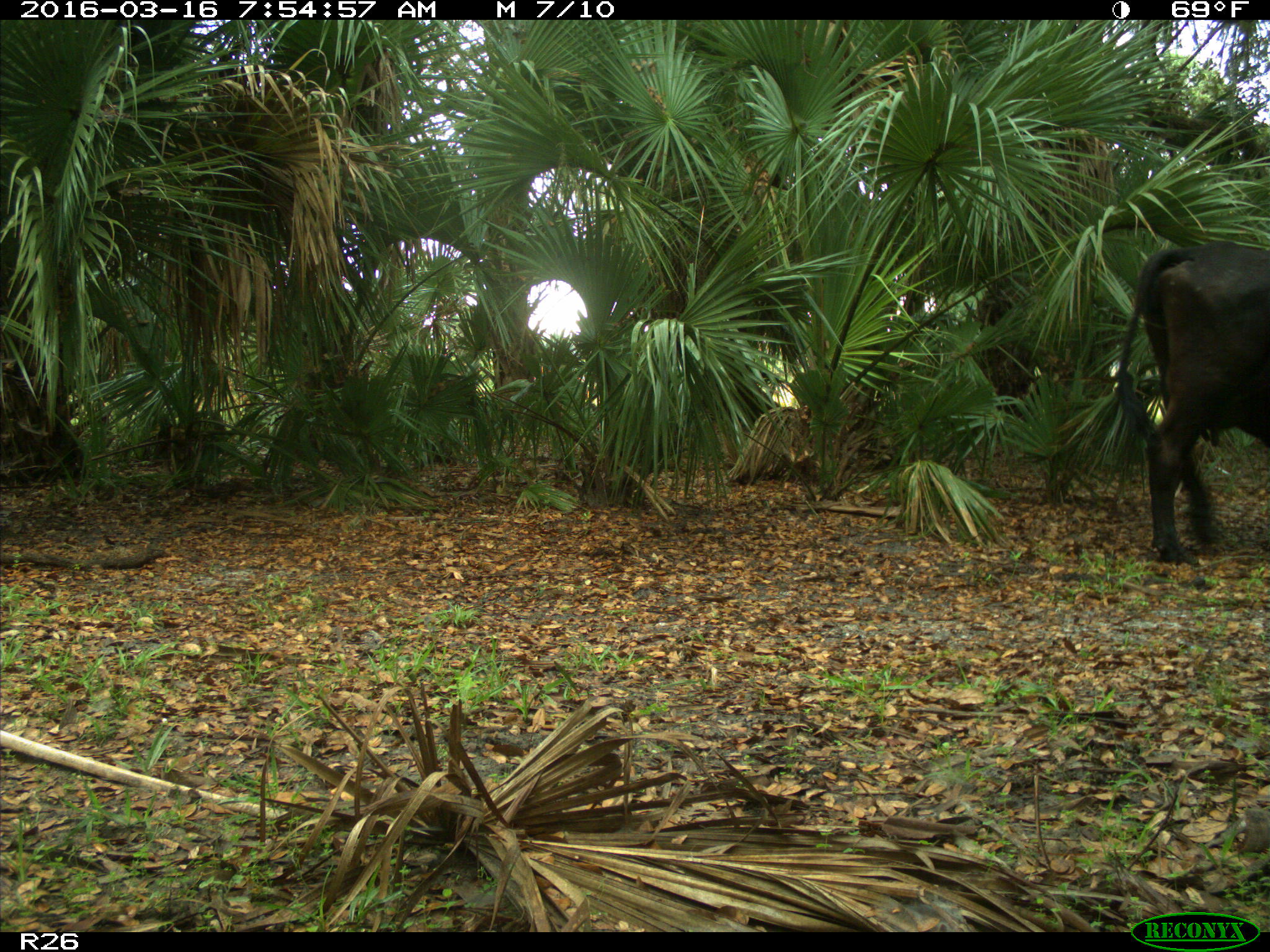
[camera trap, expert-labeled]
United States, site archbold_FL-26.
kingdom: Animalia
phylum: Chordata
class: Mammalia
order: Artiodactyla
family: Bovidae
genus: Bos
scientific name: Bos taurus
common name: domestic cow